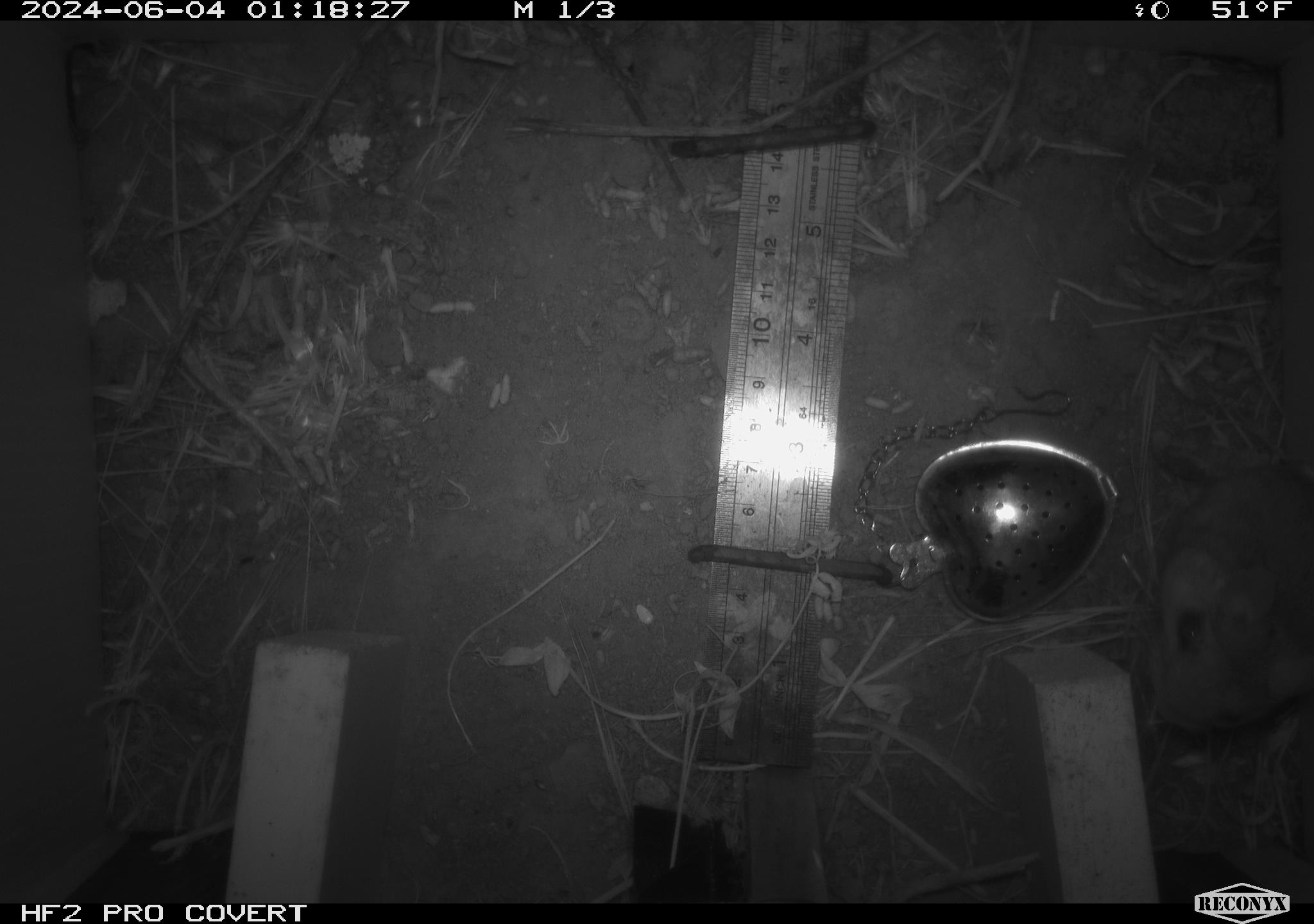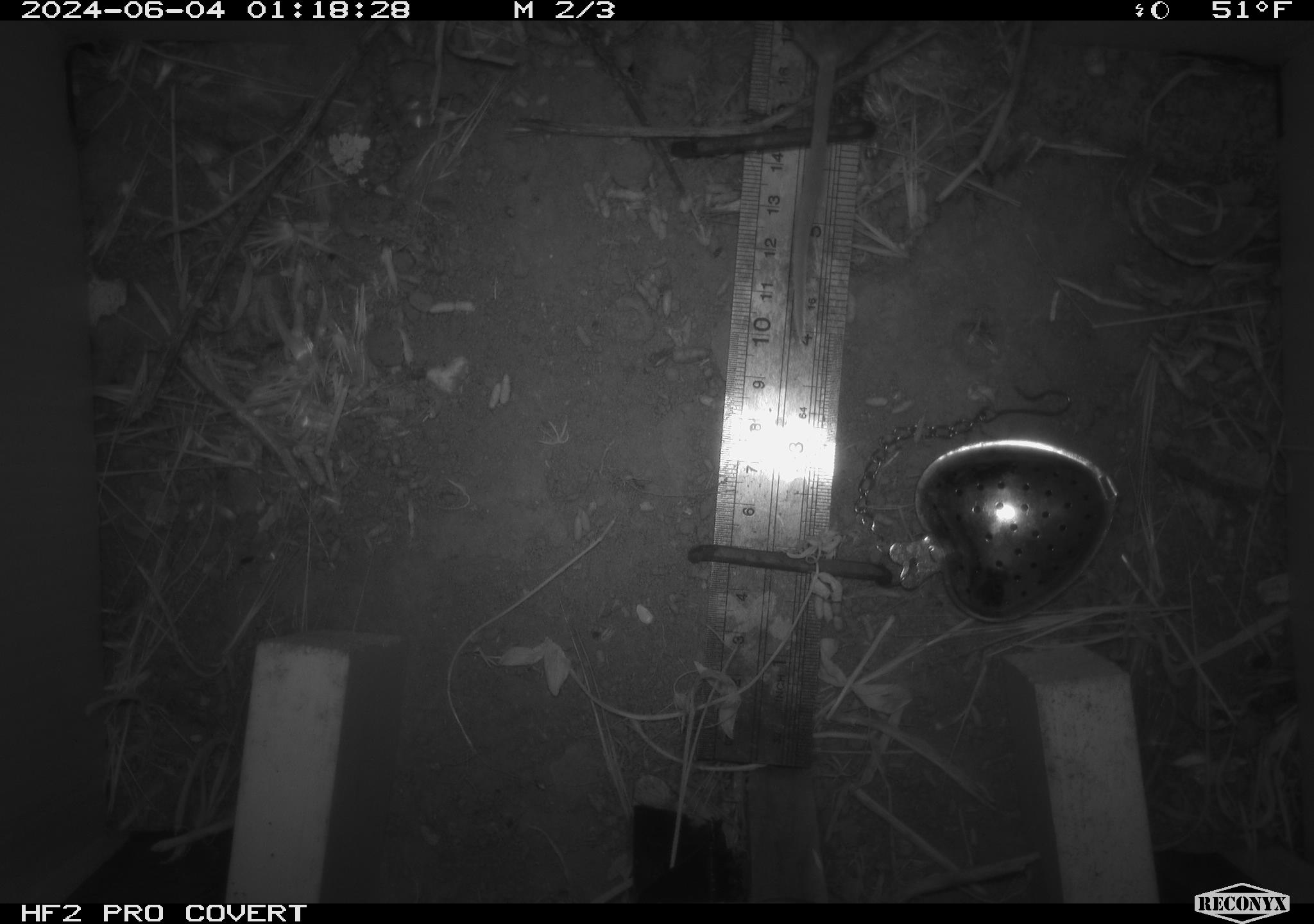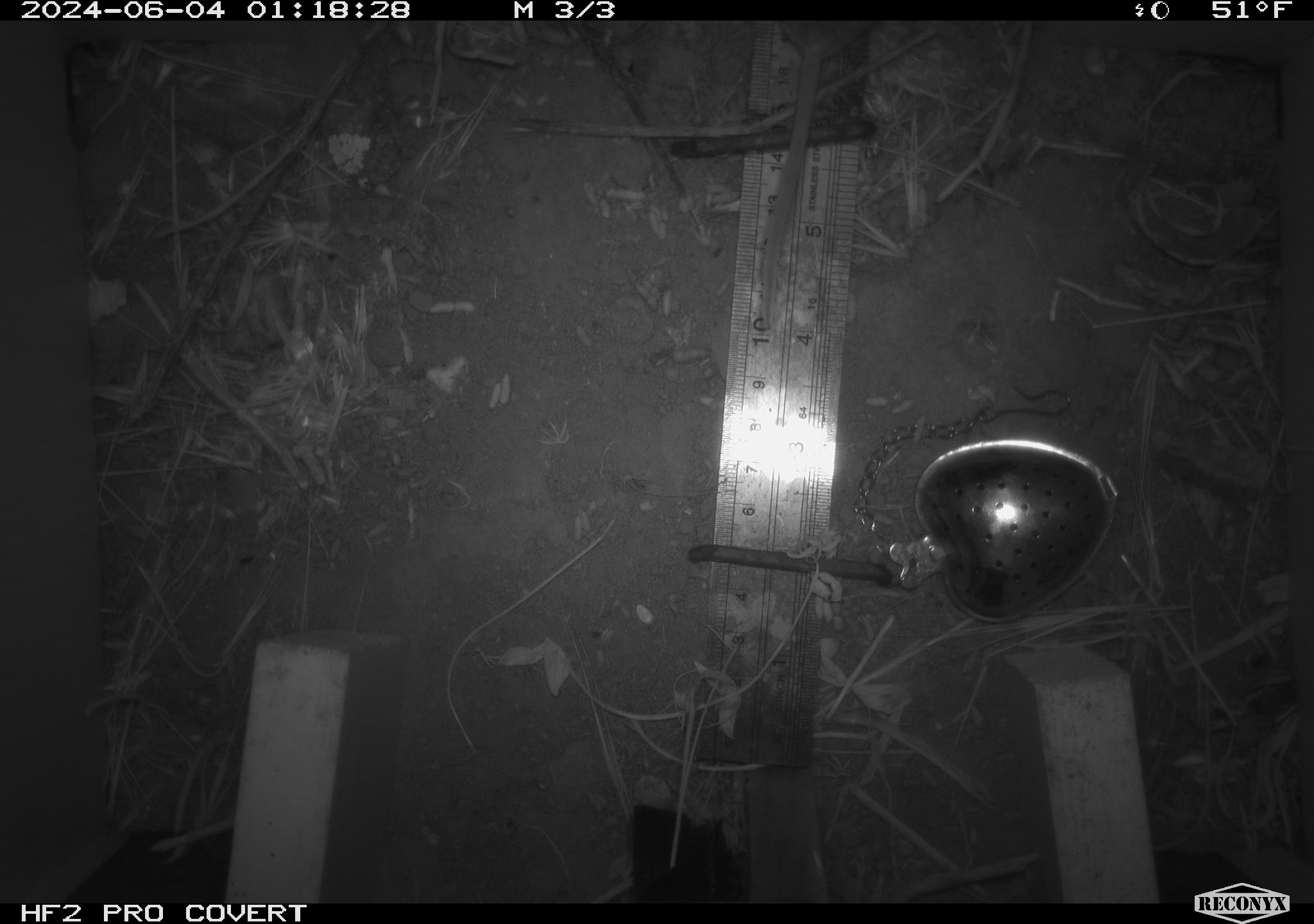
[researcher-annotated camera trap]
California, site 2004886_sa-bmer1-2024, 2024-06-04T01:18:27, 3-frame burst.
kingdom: Animalia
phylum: Chordata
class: Mammalia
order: Rodentia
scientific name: Rodentia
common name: woodrat or rat or mouse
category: woodrat or rat or mouse species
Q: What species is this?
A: Woodrat or rat or mouse species (woodrat or rat or mouse) (Rodentia).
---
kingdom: Animalia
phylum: Chordata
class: Mammalia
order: Rodentia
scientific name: Rodentia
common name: mouse species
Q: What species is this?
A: Mouse species (Rodentia).